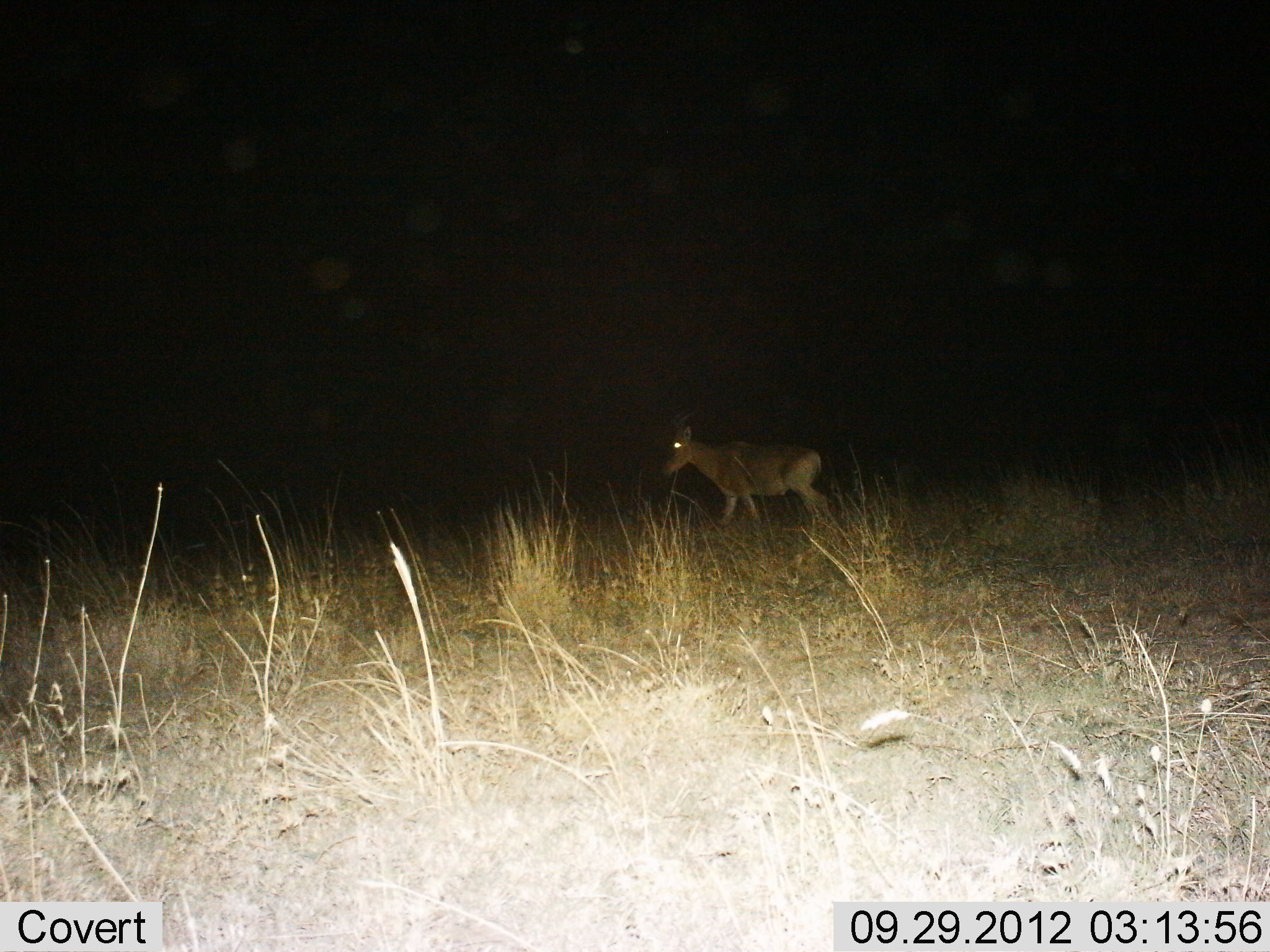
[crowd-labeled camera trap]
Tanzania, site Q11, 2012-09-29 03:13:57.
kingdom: Animalia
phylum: Chordata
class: Mammalia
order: Artiodactyla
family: Bovidae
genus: Alcelaphus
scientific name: Alcelaphus buselaphus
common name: hartebeest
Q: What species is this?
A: Hartebeest (Alcelaphus buselaphus).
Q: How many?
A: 1.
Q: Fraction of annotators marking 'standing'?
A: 40%.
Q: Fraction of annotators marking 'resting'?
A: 0%.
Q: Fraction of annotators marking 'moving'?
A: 60%.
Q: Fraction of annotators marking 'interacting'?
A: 0%.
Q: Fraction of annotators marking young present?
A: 0%.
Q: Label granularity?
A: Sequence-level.